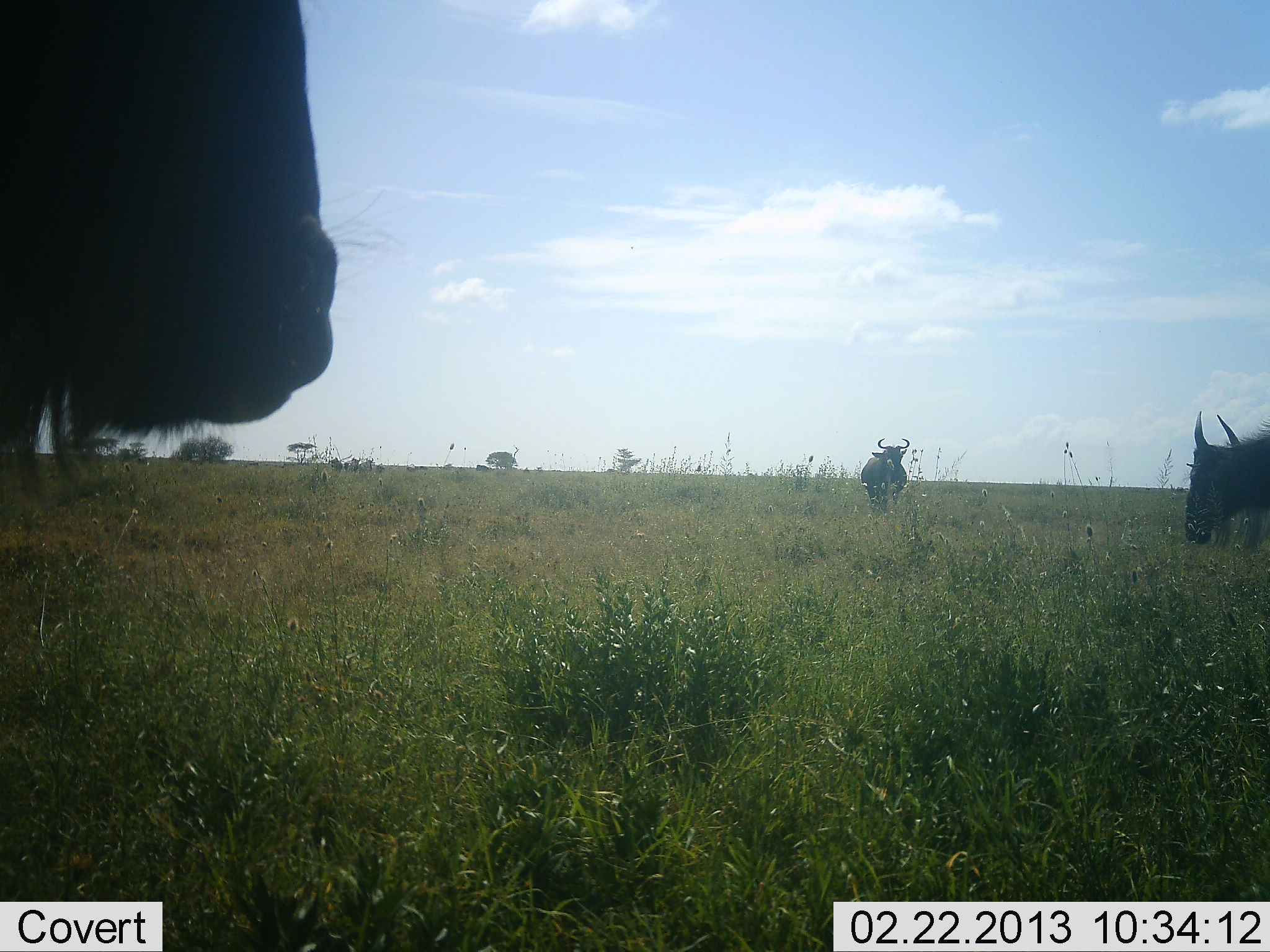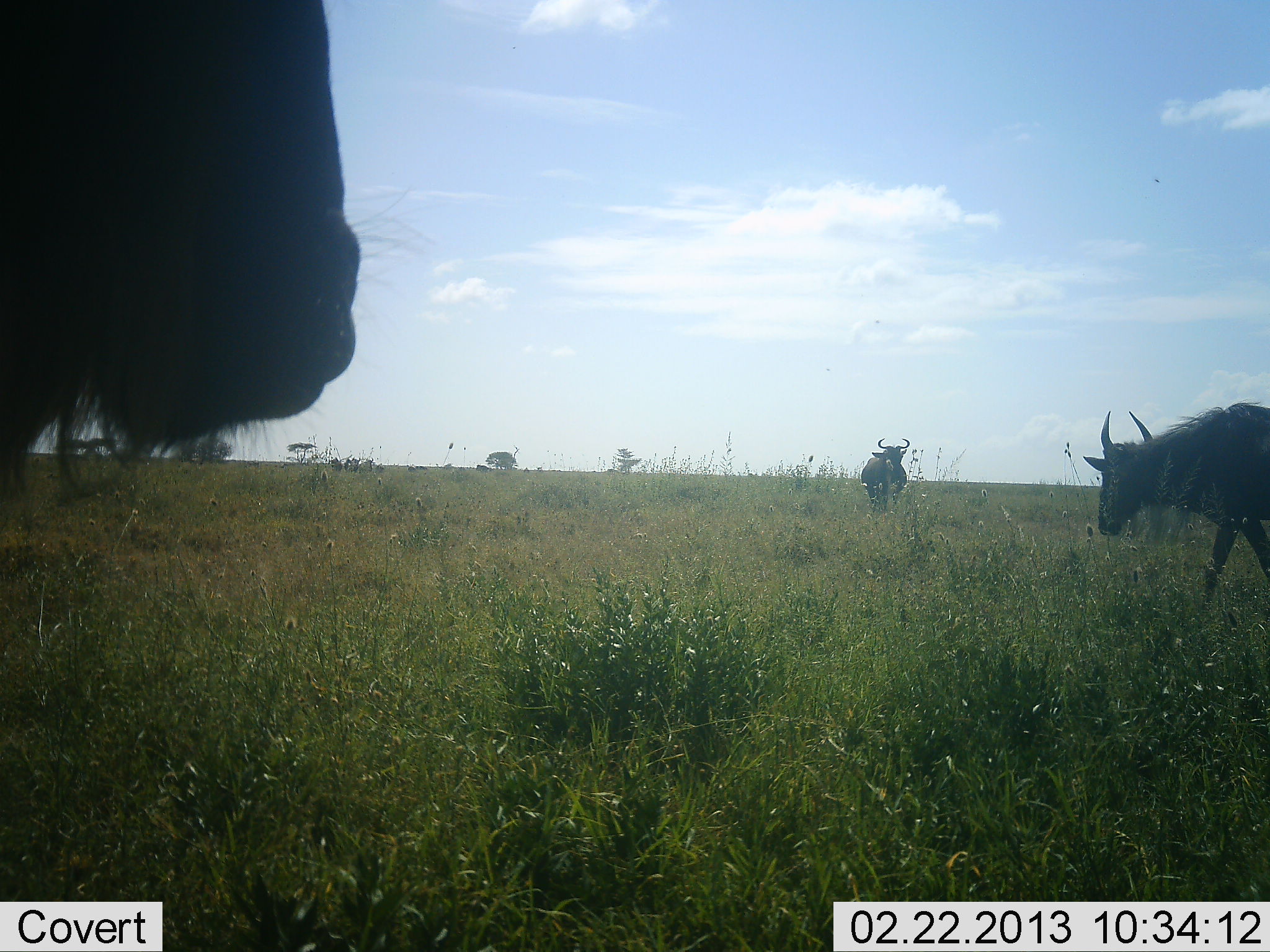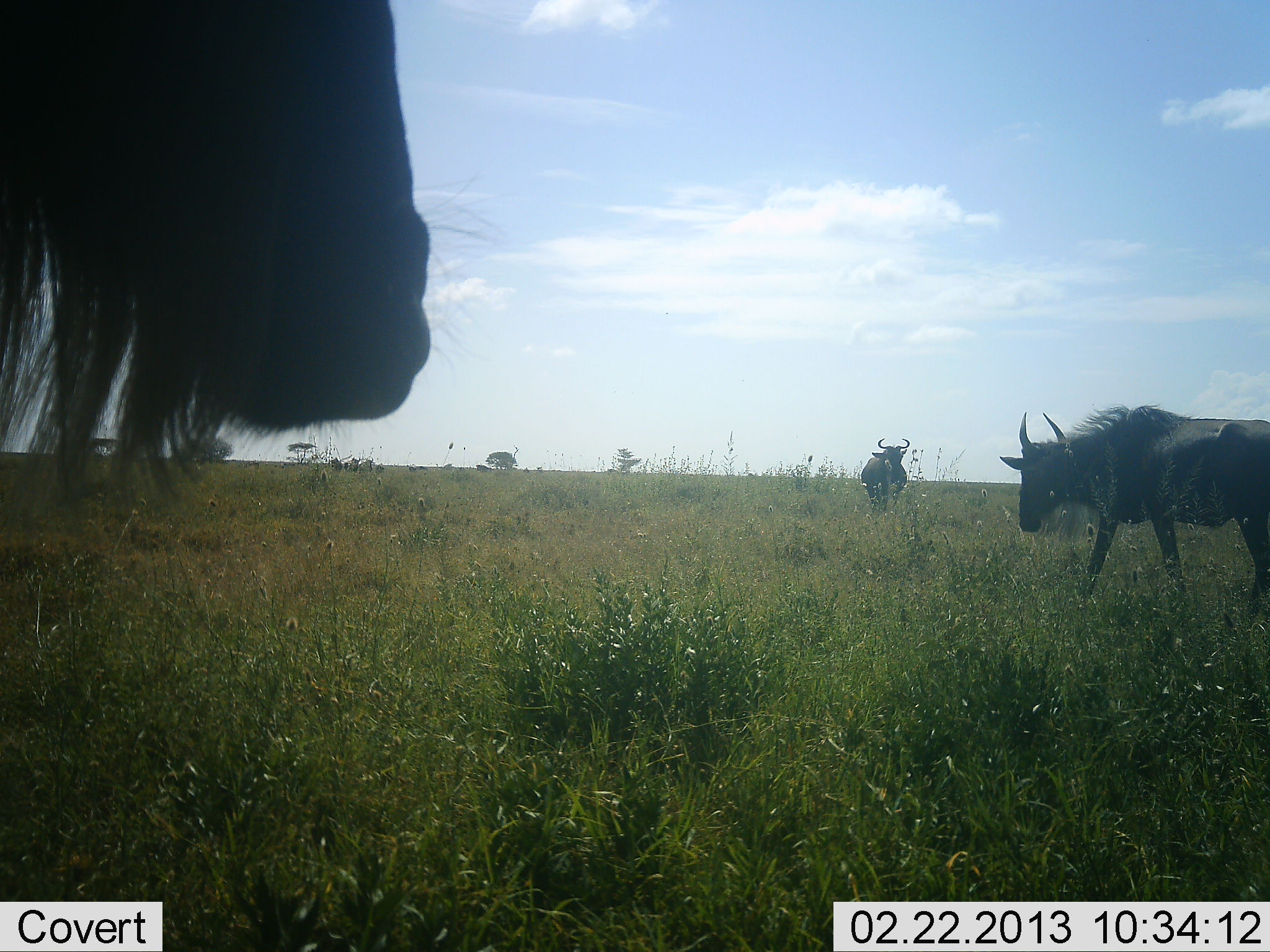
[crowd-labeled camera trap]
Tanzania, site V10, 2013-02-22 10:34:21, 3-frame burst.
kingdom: Animalia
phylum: Chordata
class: Mammalia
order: Artiodactyla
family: Bovidae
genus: Connochaetes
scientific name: Connochaetes taurinus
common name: blue wildebeest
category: wildebeest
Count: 3.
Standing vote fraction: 74%.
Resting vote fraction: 6%.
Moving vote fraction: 82%.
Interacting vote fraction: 0%.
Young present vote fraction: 3%.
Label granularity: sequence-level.